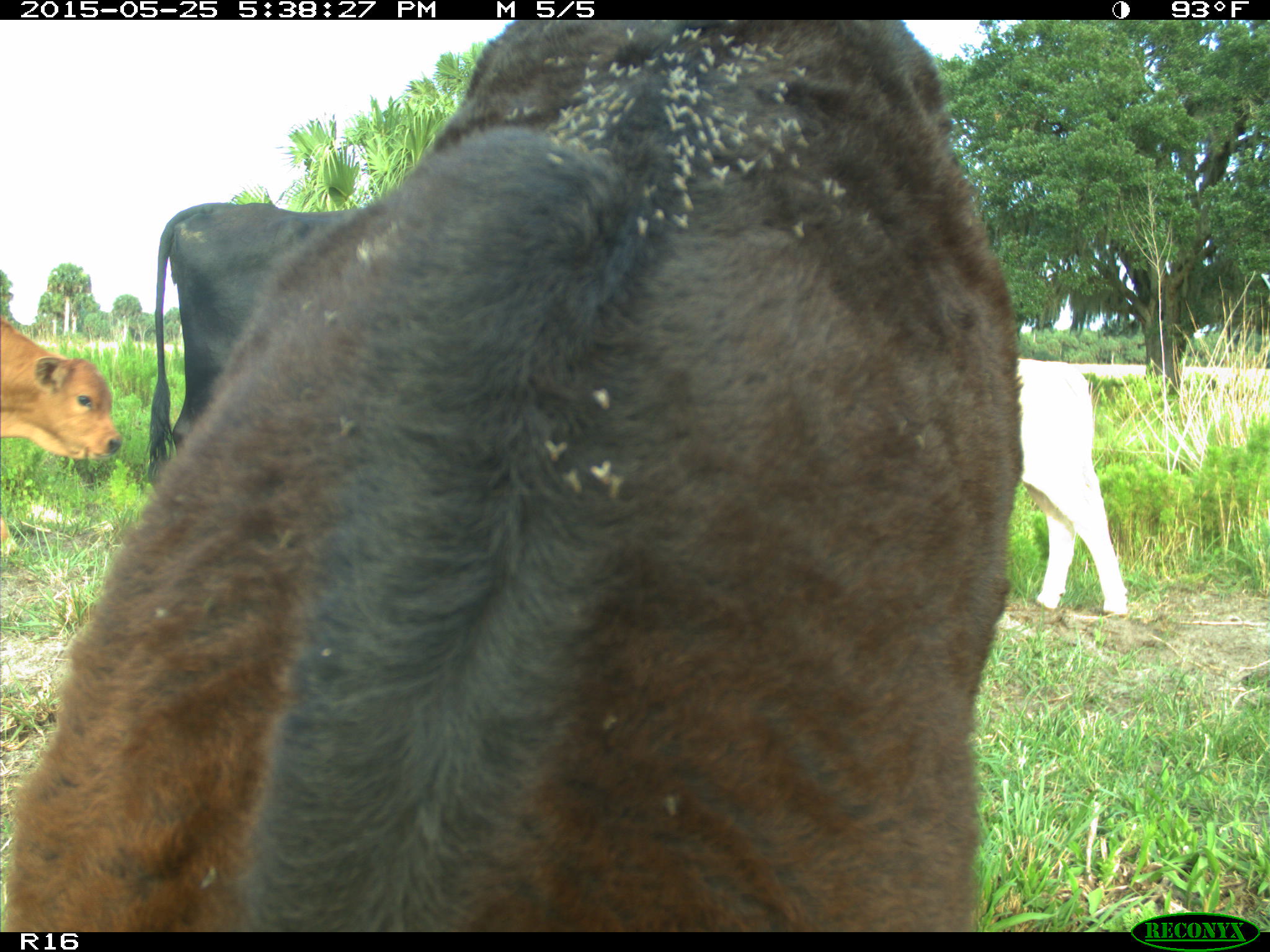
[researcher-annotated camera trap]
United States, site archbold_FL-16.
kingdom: Animalia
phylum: Chordata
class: Mammalia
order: Artiodactyla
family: Bovidae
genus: Bos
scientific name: Bos taurus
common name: domestic cow